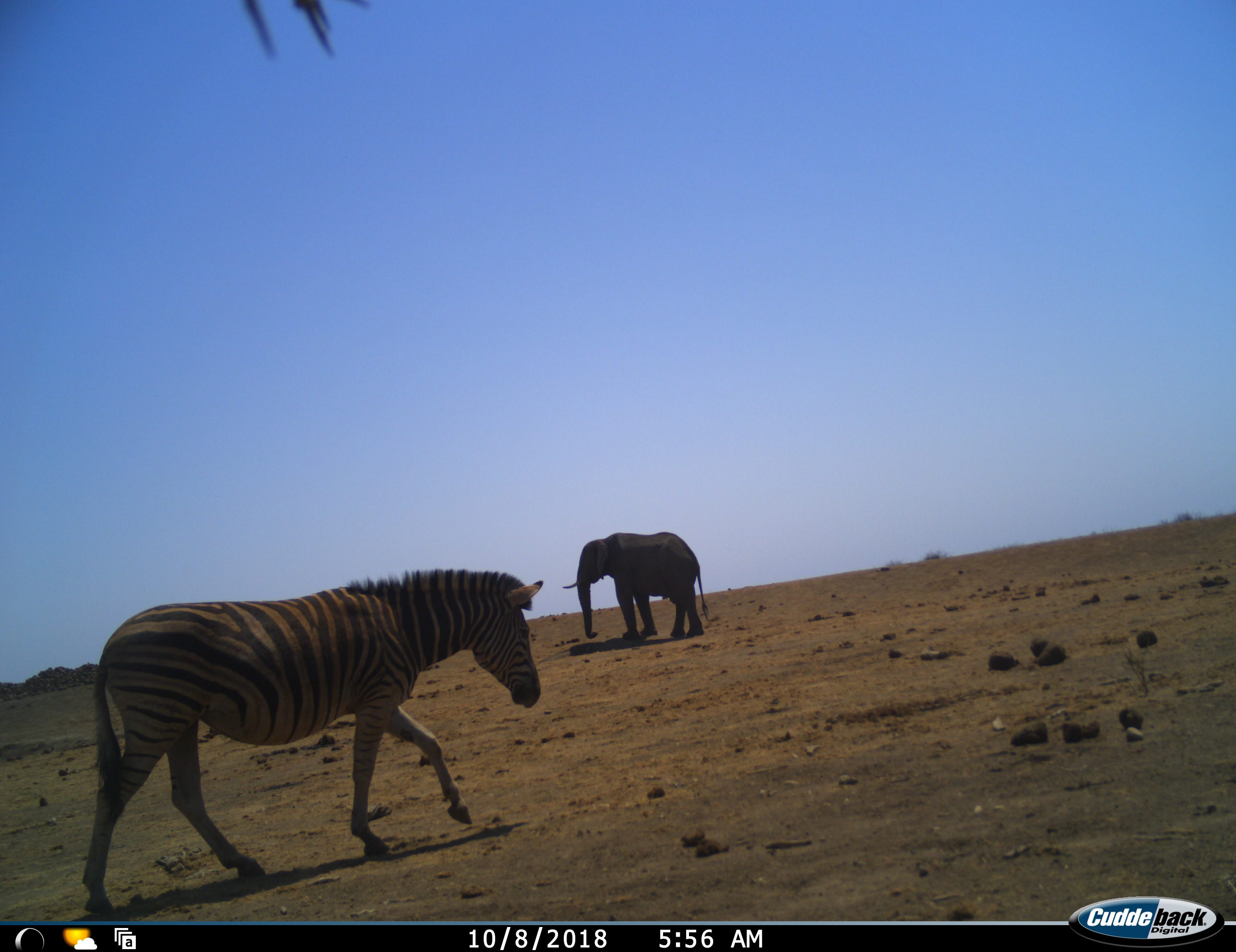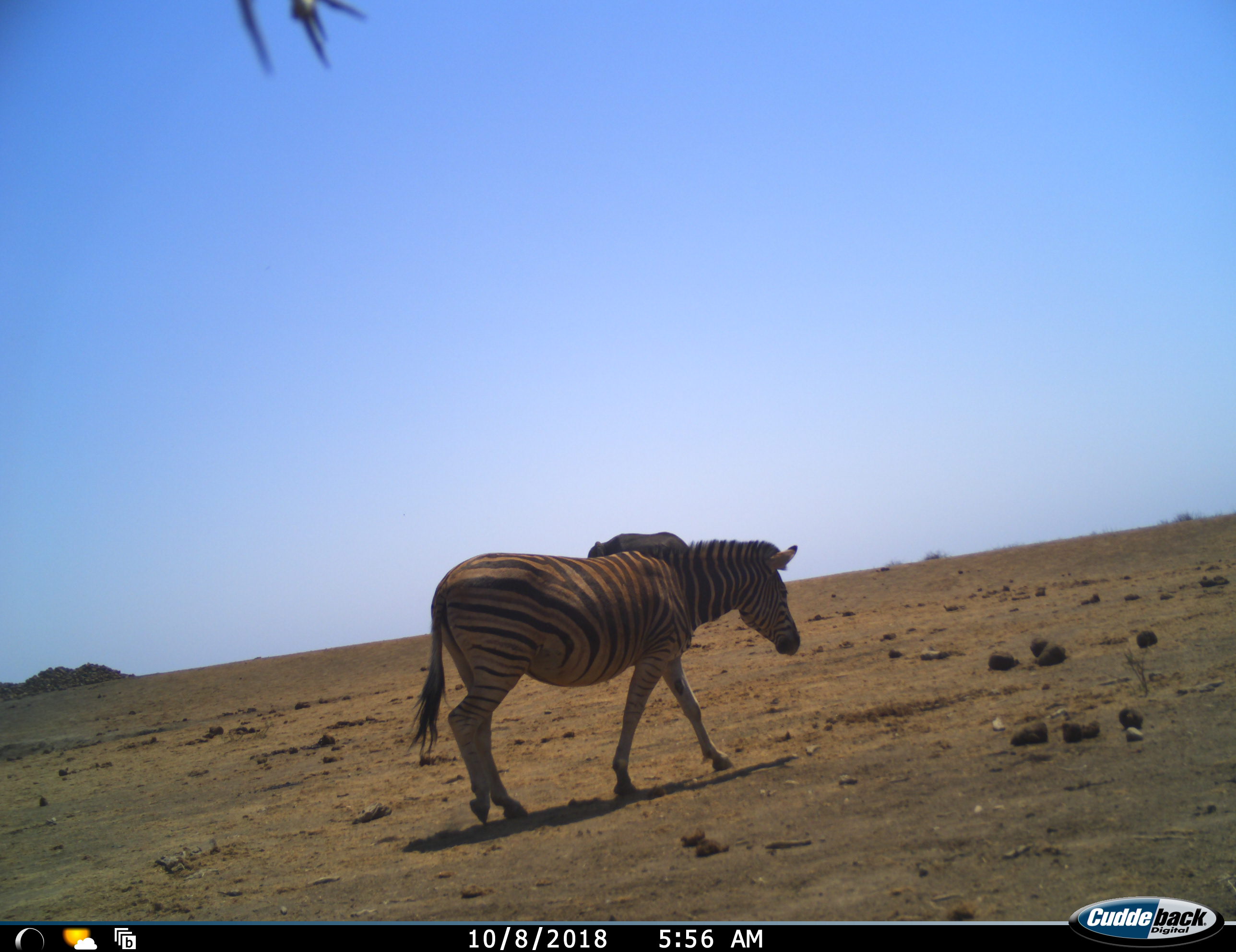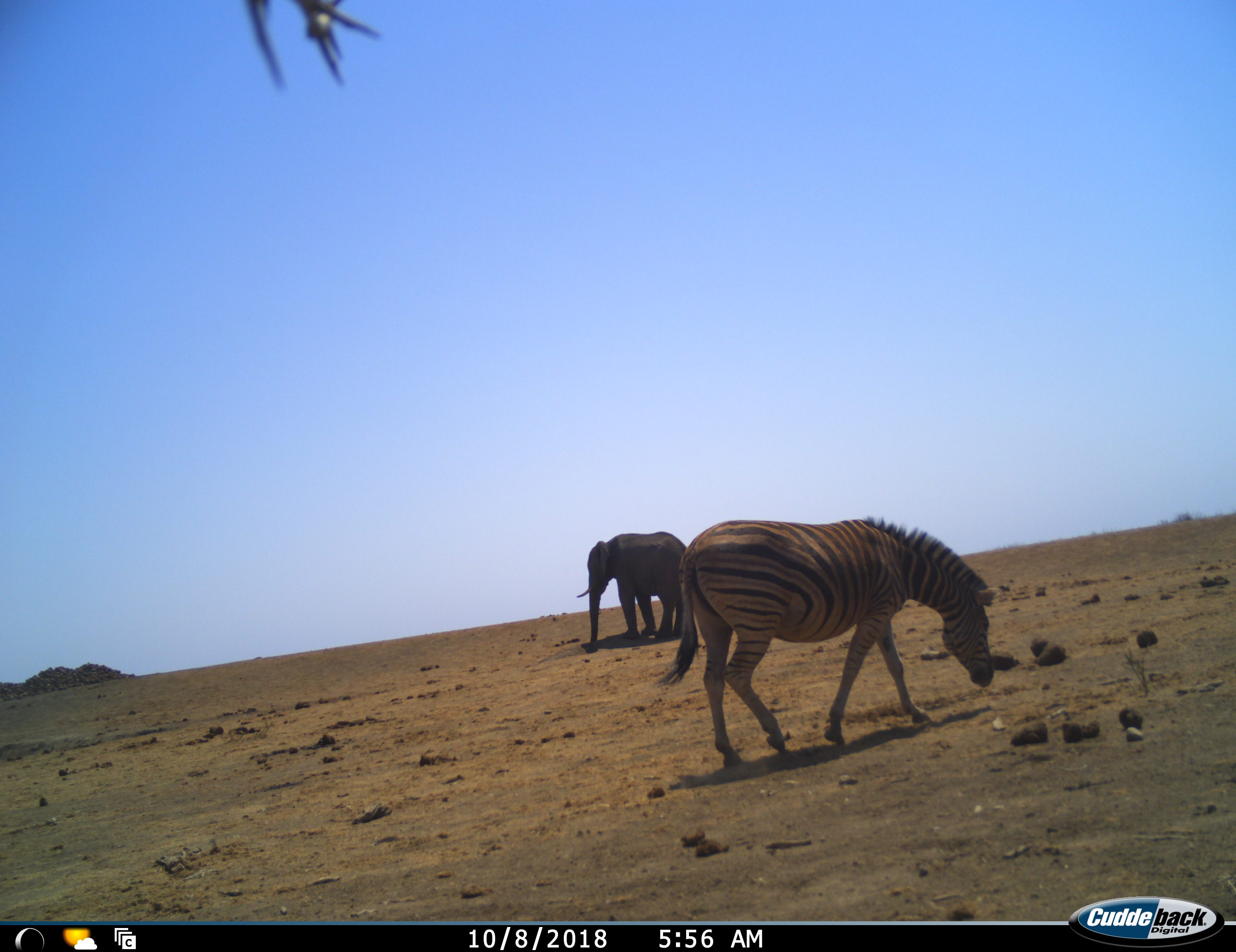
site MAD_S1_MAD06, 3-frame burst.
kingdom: Animalia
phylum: Chordata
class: Mammalia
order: Proboscidea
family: Elephantidae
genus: Loxodonta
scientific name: Loxodonta africana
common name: african bush elephant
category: elephant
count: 1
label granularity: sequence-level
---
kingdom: Animalia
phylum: Chordata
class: Mammalia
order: Perissodactyla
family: Equidae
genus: Equus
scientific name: Equus quagga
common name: plains zebra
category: zebraplains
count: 1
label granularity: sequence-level